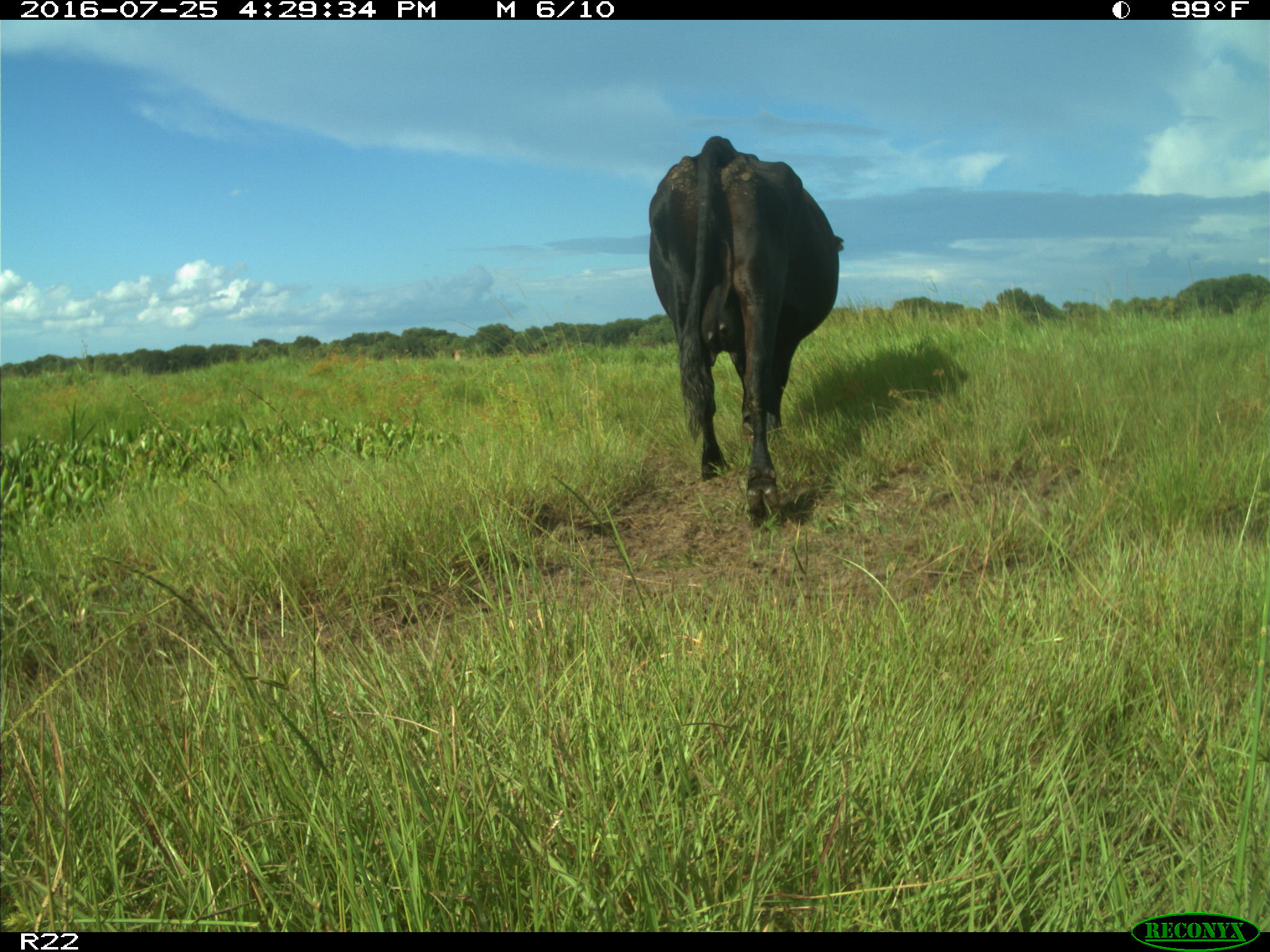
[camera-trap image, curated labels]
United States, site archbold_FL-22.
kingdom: Animalia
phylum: Chordata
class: Mammalia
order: Artiodactyla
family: Bovidae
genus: Bos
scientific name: Bos taurus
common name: domestic cow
Bos taurus (domestic cow).